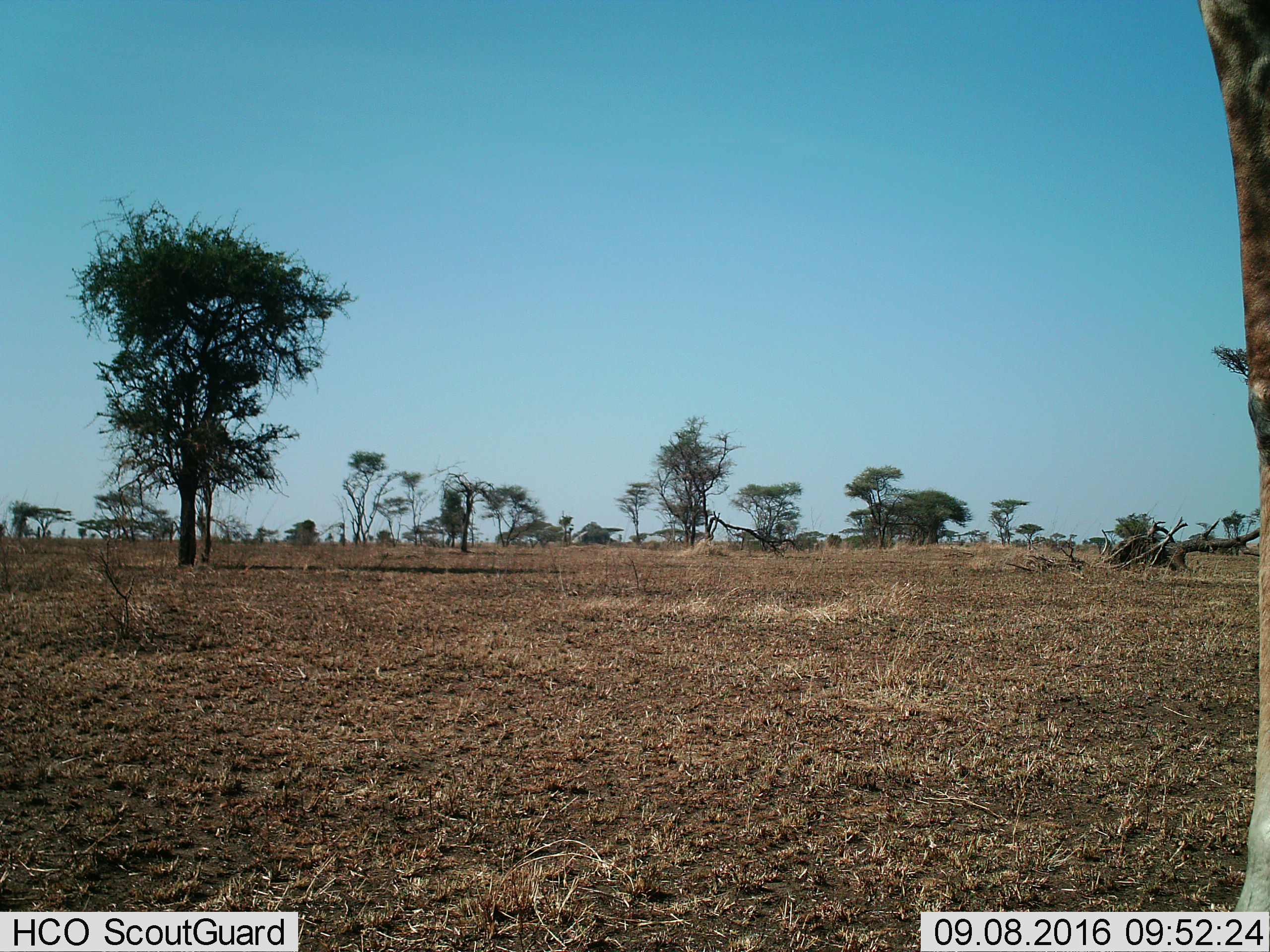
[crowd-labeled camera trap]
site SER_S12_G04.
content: unidentified animal